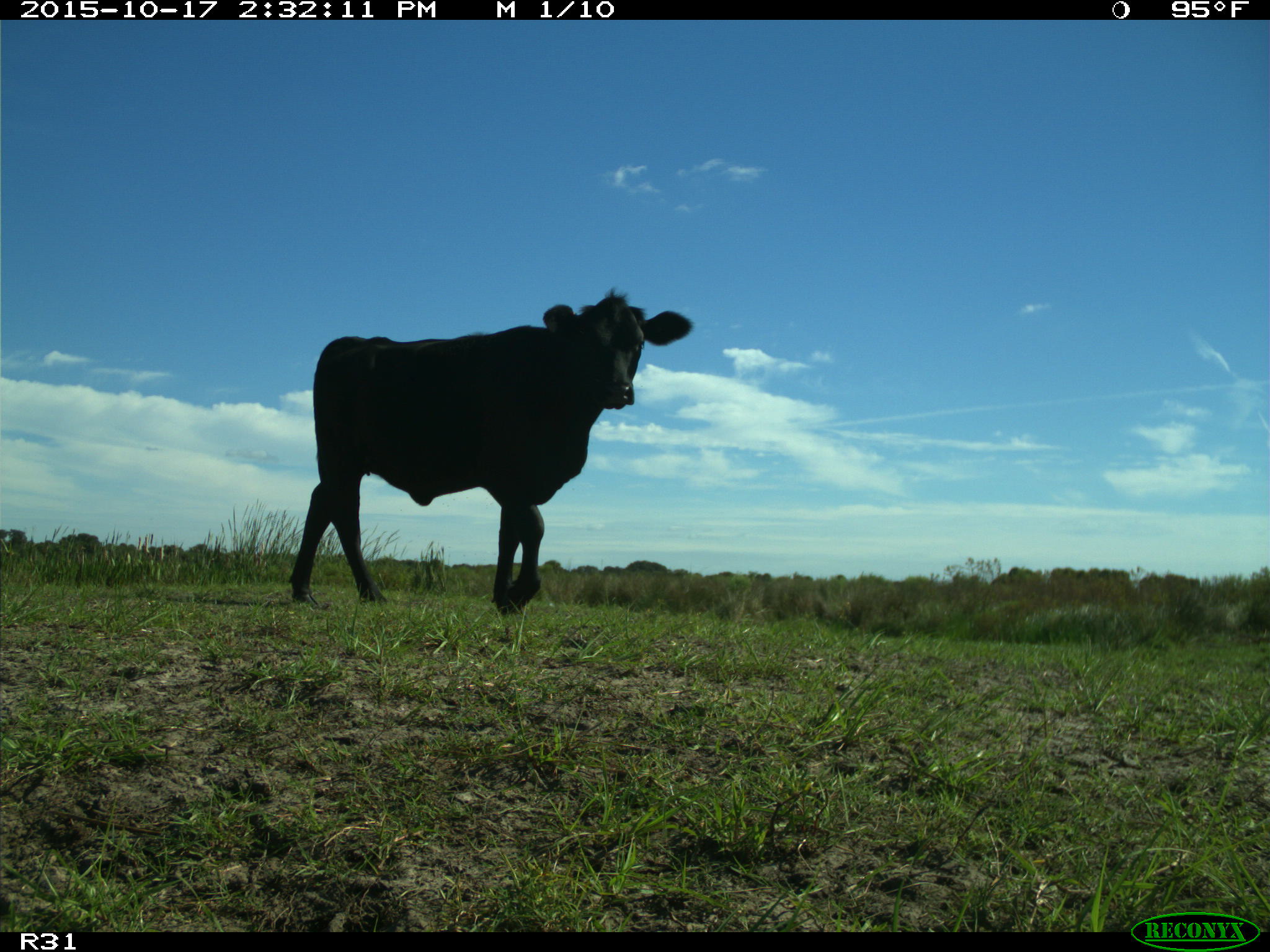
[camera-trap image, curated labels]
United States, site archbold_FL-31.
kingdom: Animalia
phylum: Chordata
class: Mammalia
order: Artiodactyla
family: Bovidae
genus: Bos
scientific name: Bos taurus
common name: domestic cow